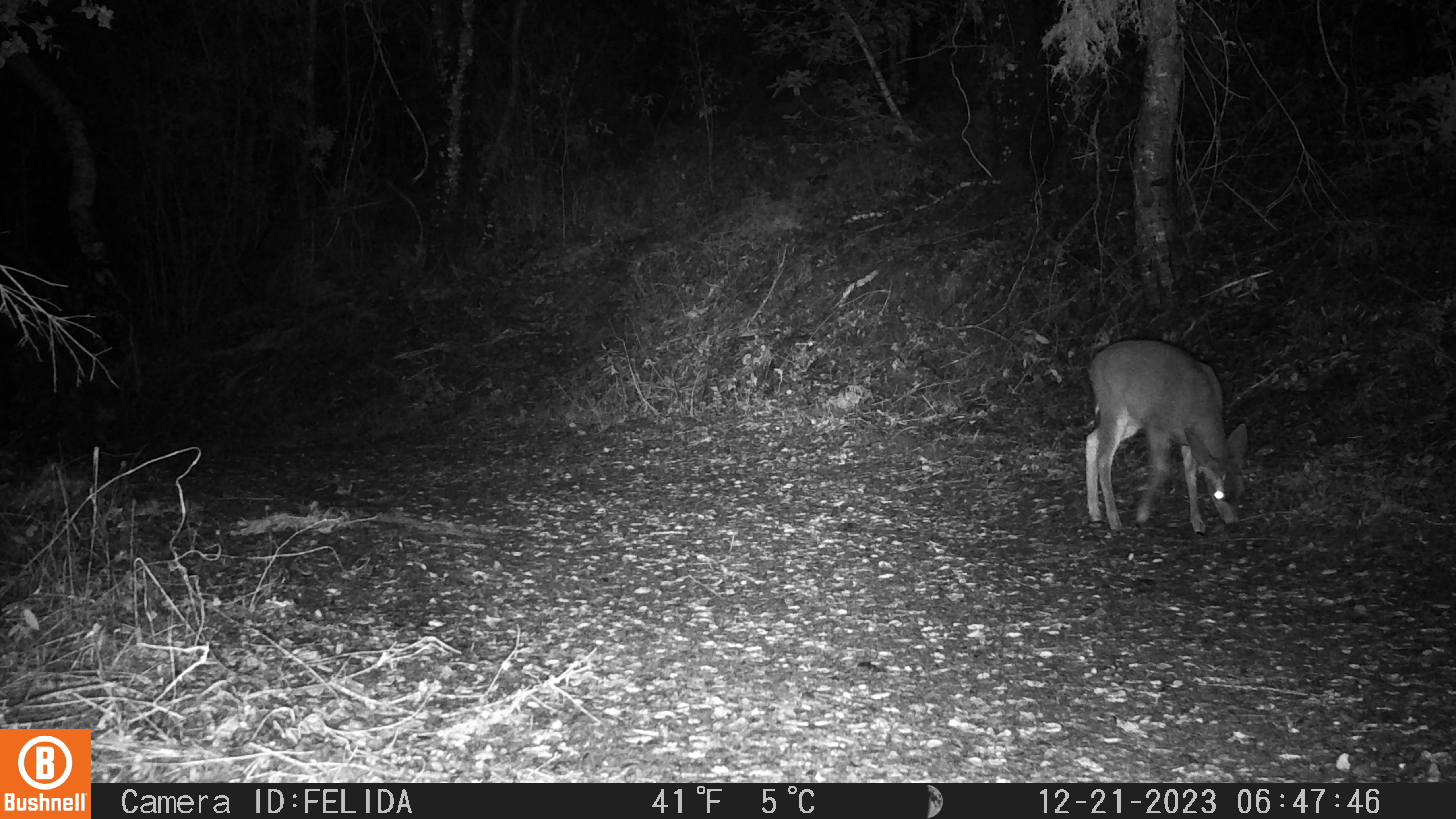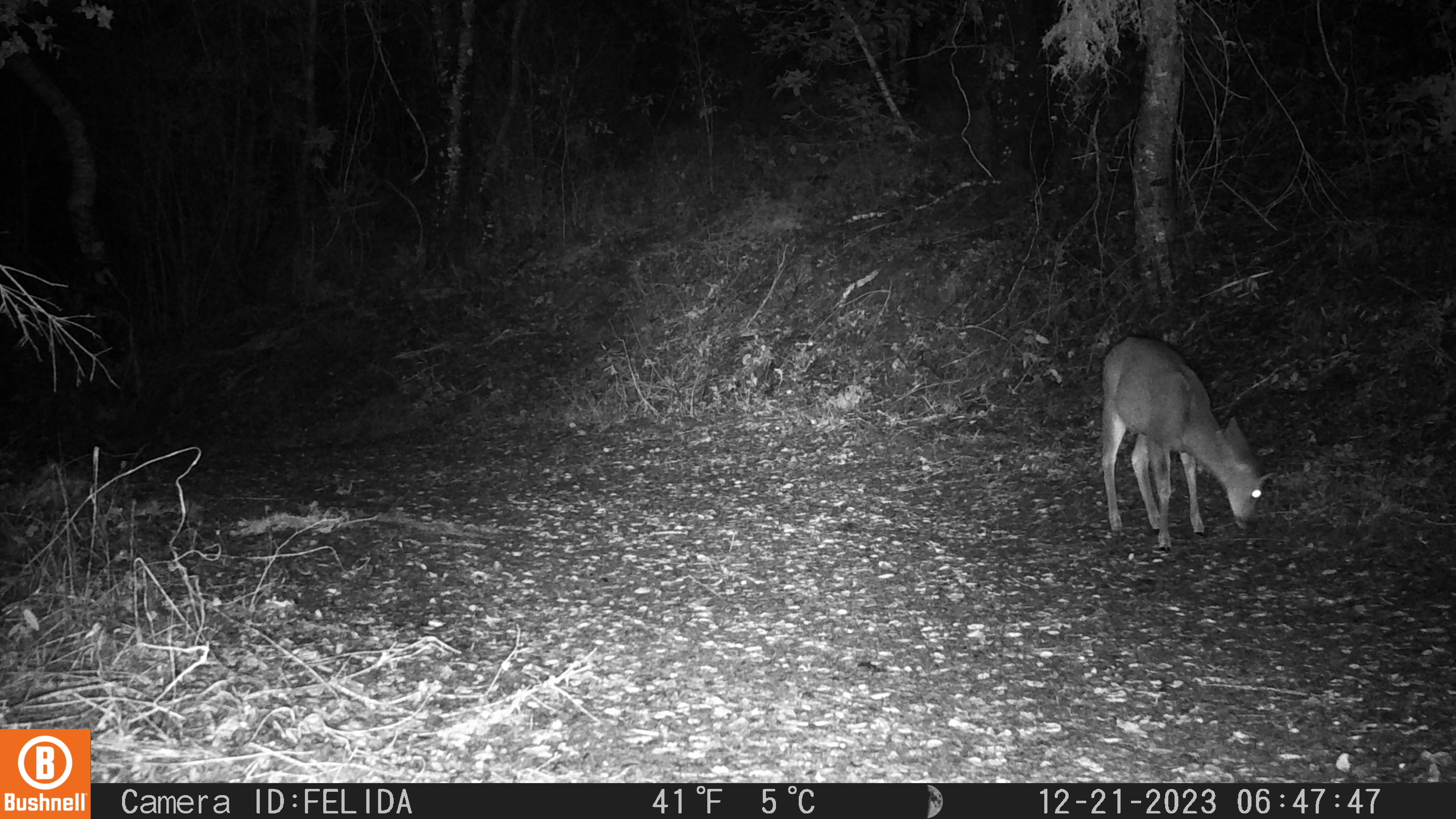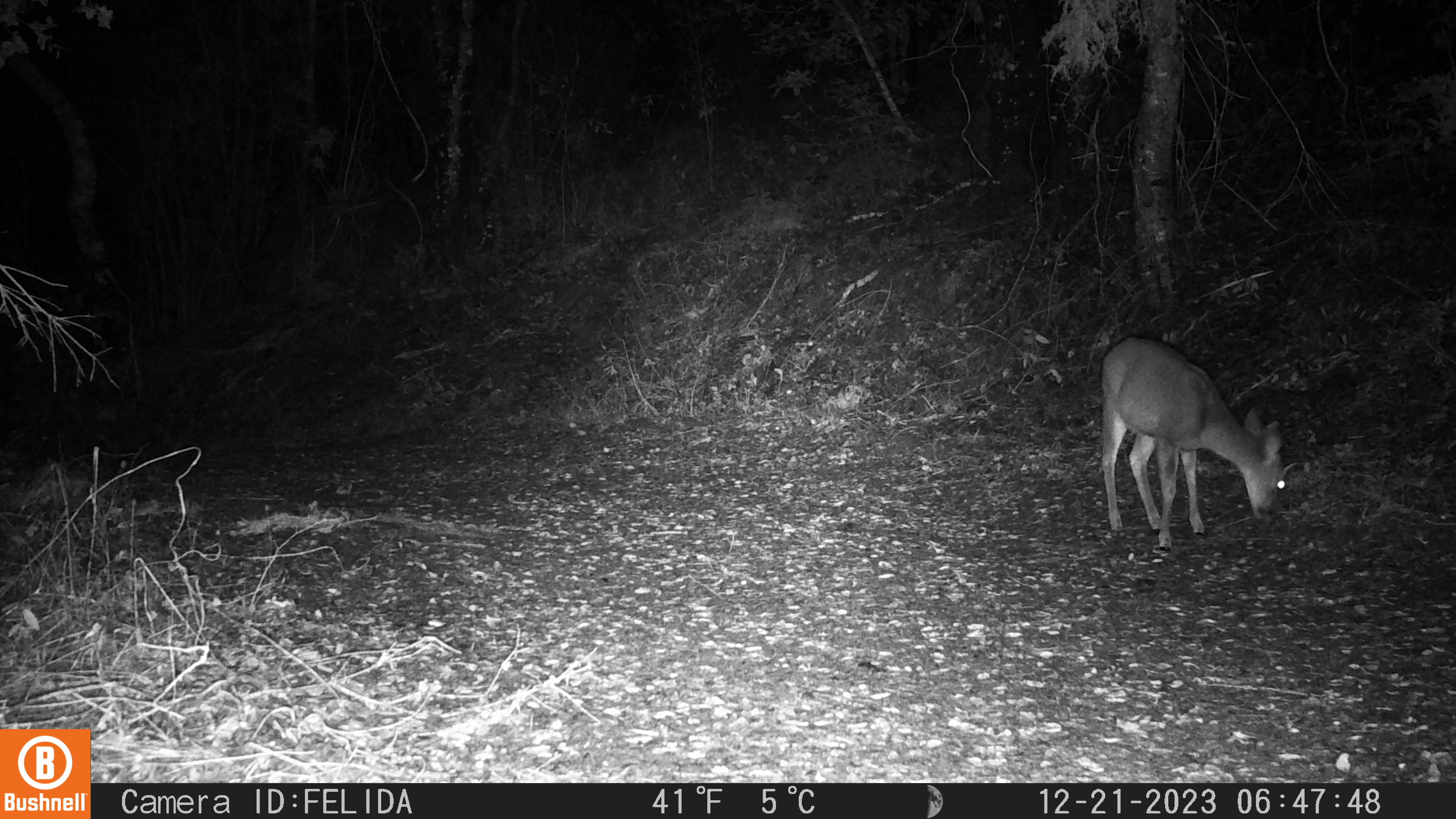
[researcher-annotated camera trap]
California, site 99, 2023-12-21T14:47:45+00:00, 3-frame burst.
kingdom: Animalia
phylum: Chordata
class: Mammalia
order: Artiodactyla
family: Cervidae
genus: Odocoileus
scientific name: Odocoileus hemionus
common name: mule deer